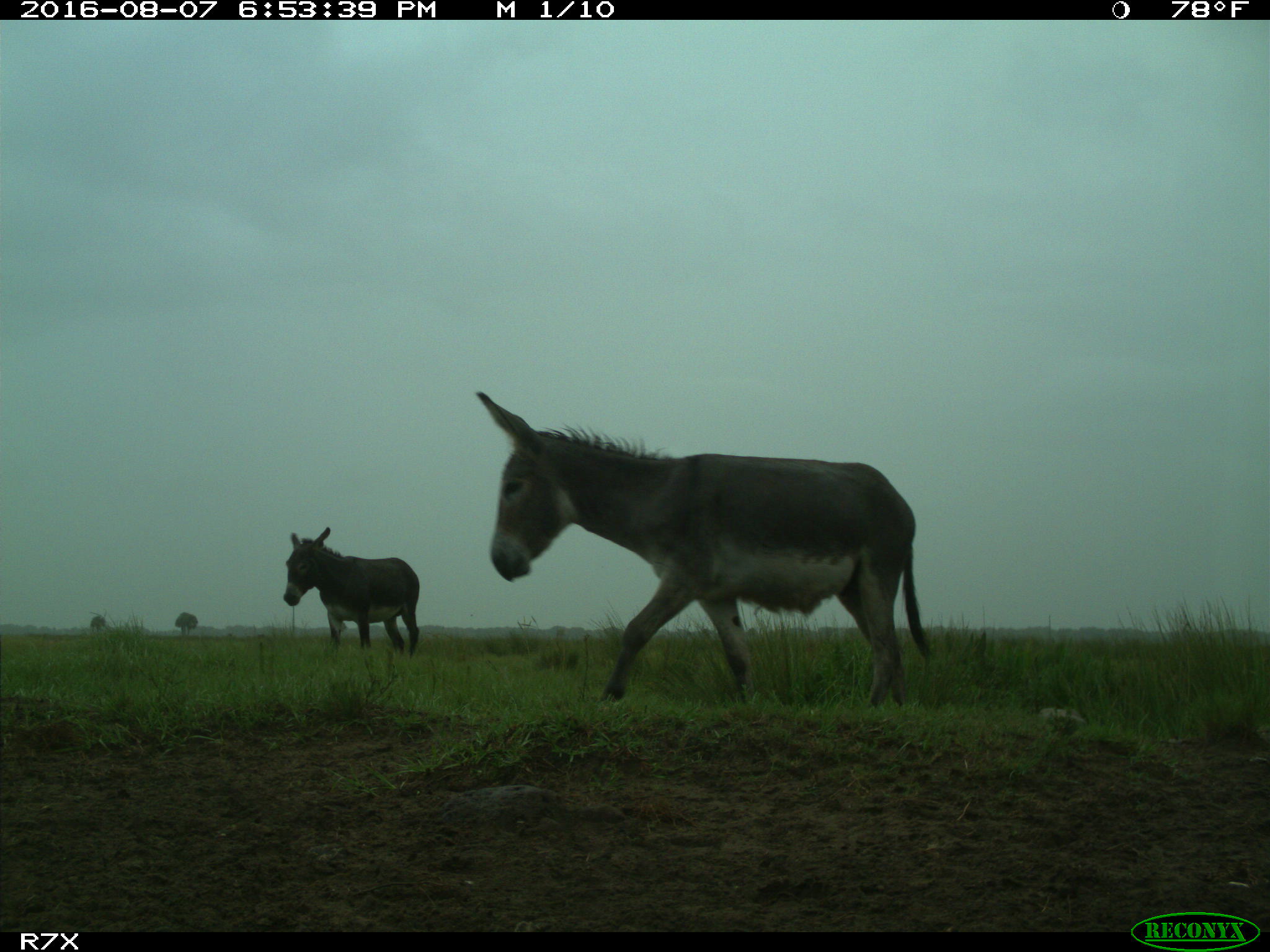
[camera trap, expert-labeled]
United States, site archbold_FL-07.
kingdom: Animalia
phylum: Chordata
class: Mammalia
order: Perissodactyla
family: Equidae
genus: Equus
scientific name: Equus africanus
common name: african wild ass